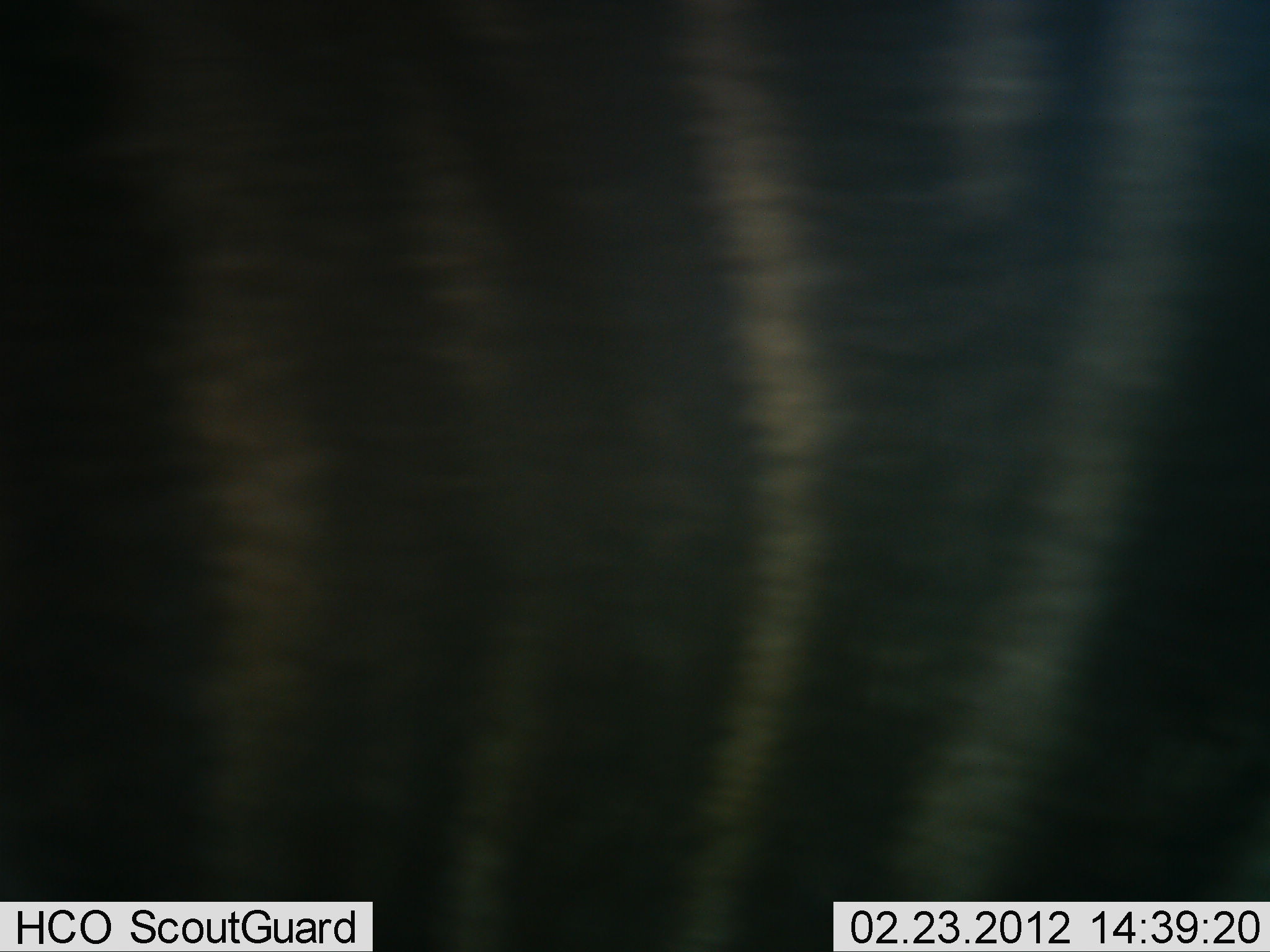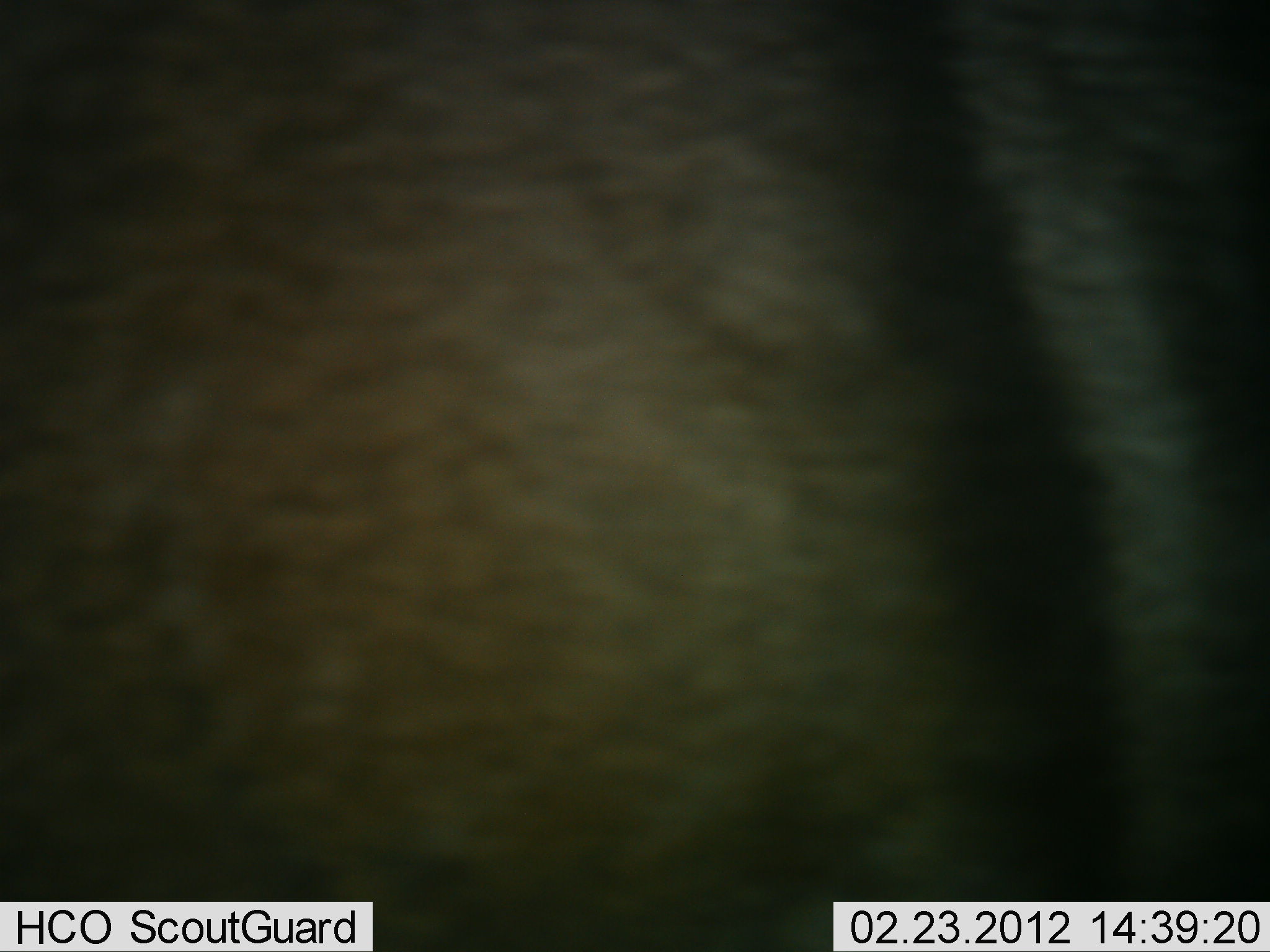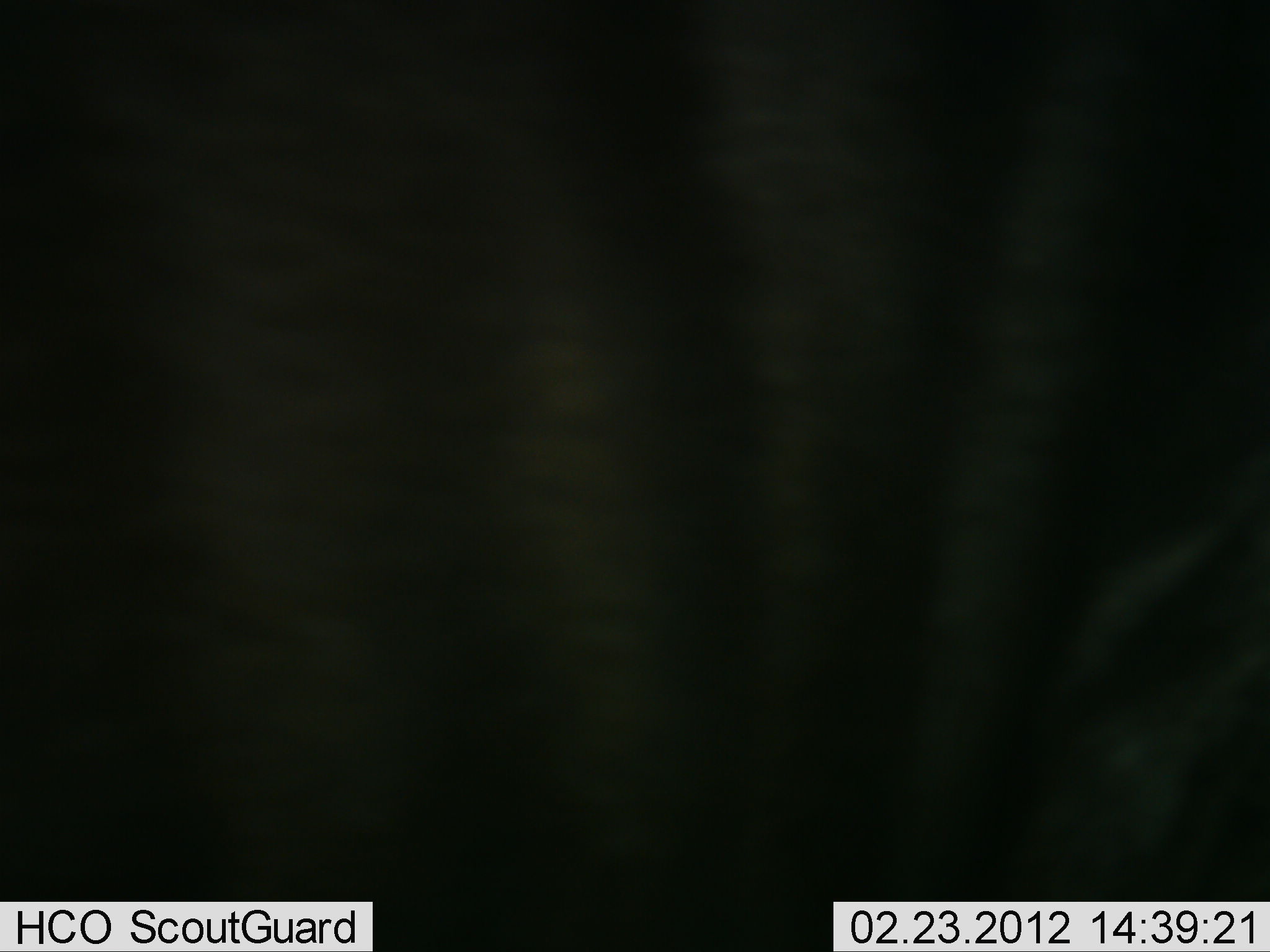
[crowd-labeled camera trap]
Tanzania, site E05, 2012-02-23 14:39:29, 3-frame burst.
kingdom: Animalia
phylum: Chordata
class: Mammalia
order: Artiodactyla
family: Bovidae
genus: Connochaetes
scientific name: Connochaetes taurinus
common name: blue wildebeest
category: wildebeest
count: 1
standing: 71%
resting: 0%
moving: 29%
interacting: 0%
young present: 0%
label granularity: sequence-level